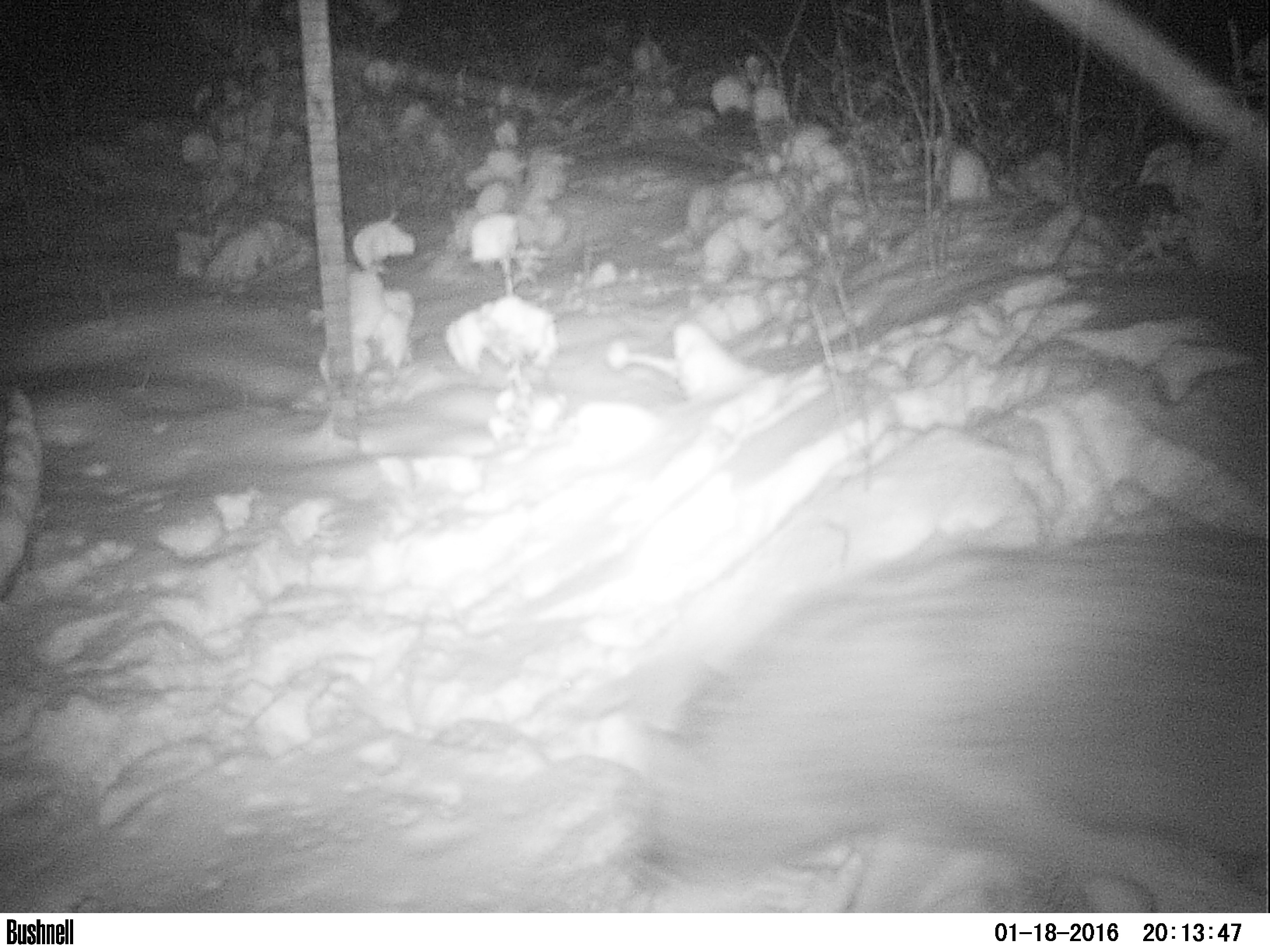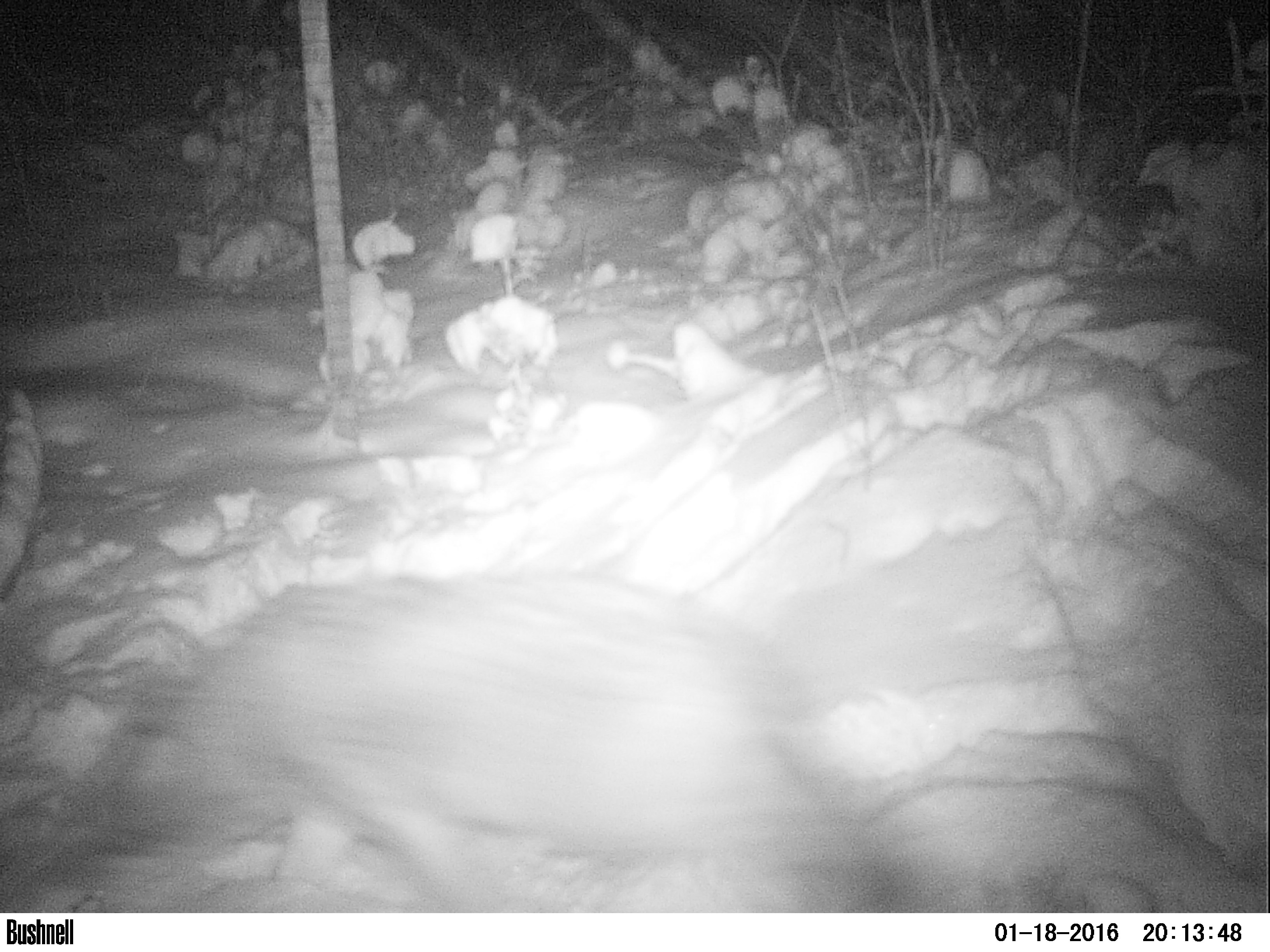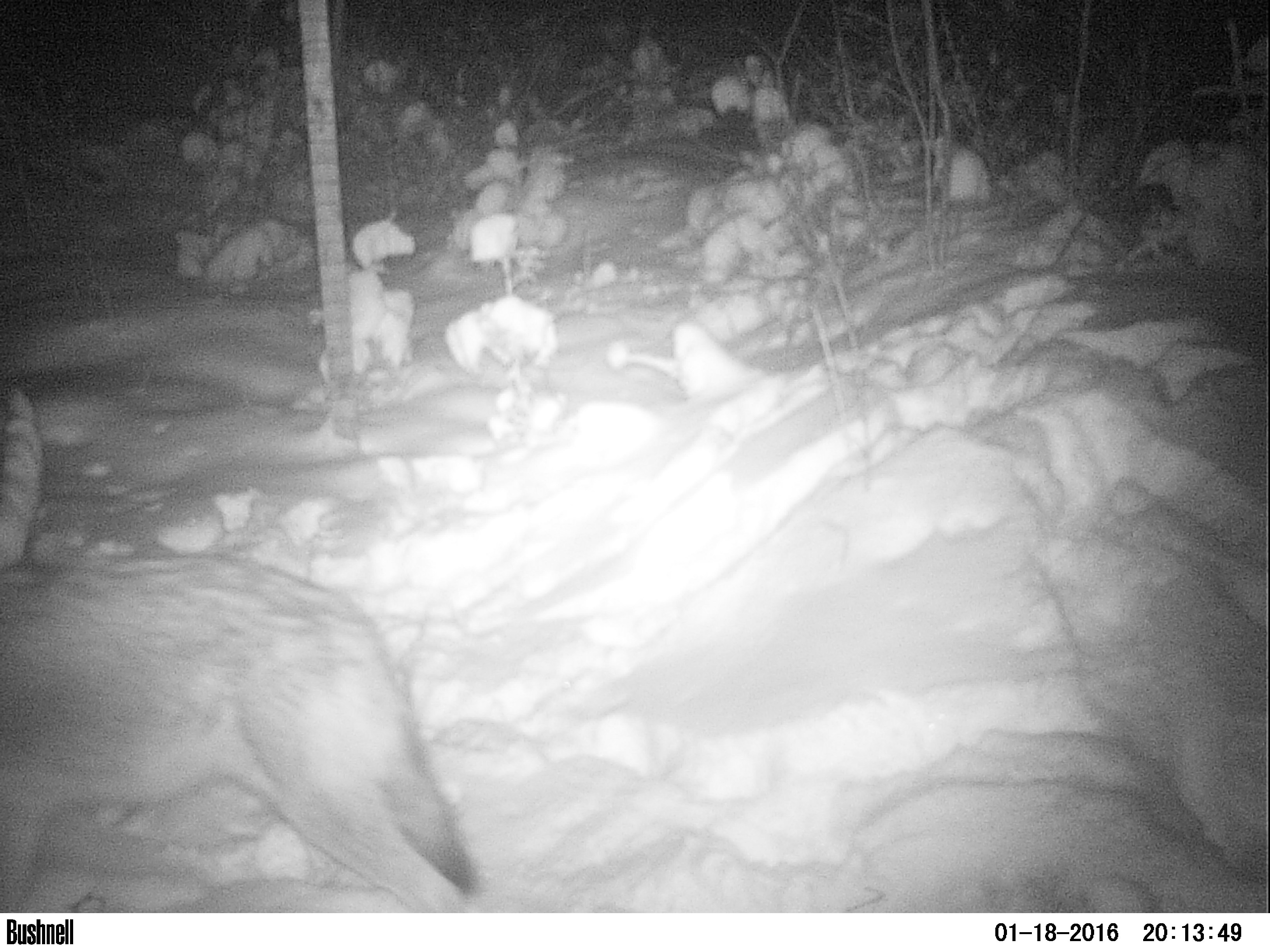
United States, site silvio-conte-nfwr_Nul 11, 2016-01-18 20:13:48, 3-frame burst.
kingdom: Animalia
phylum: Chordata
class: Mammalia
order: Carnivora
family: Canidae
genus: Canis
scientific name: Canis latrans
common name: coyote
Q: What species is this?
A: Coyote (Canis latrans).